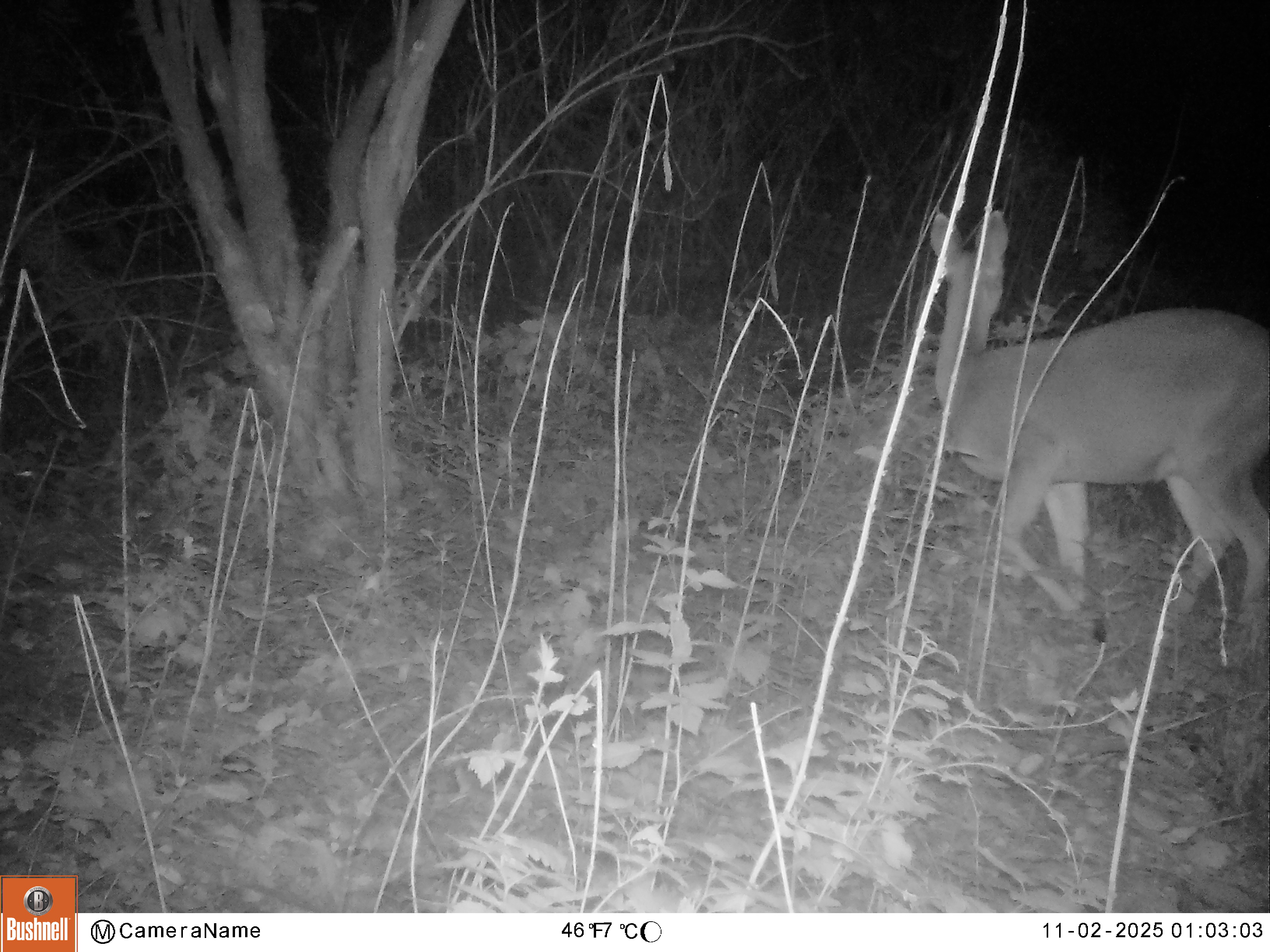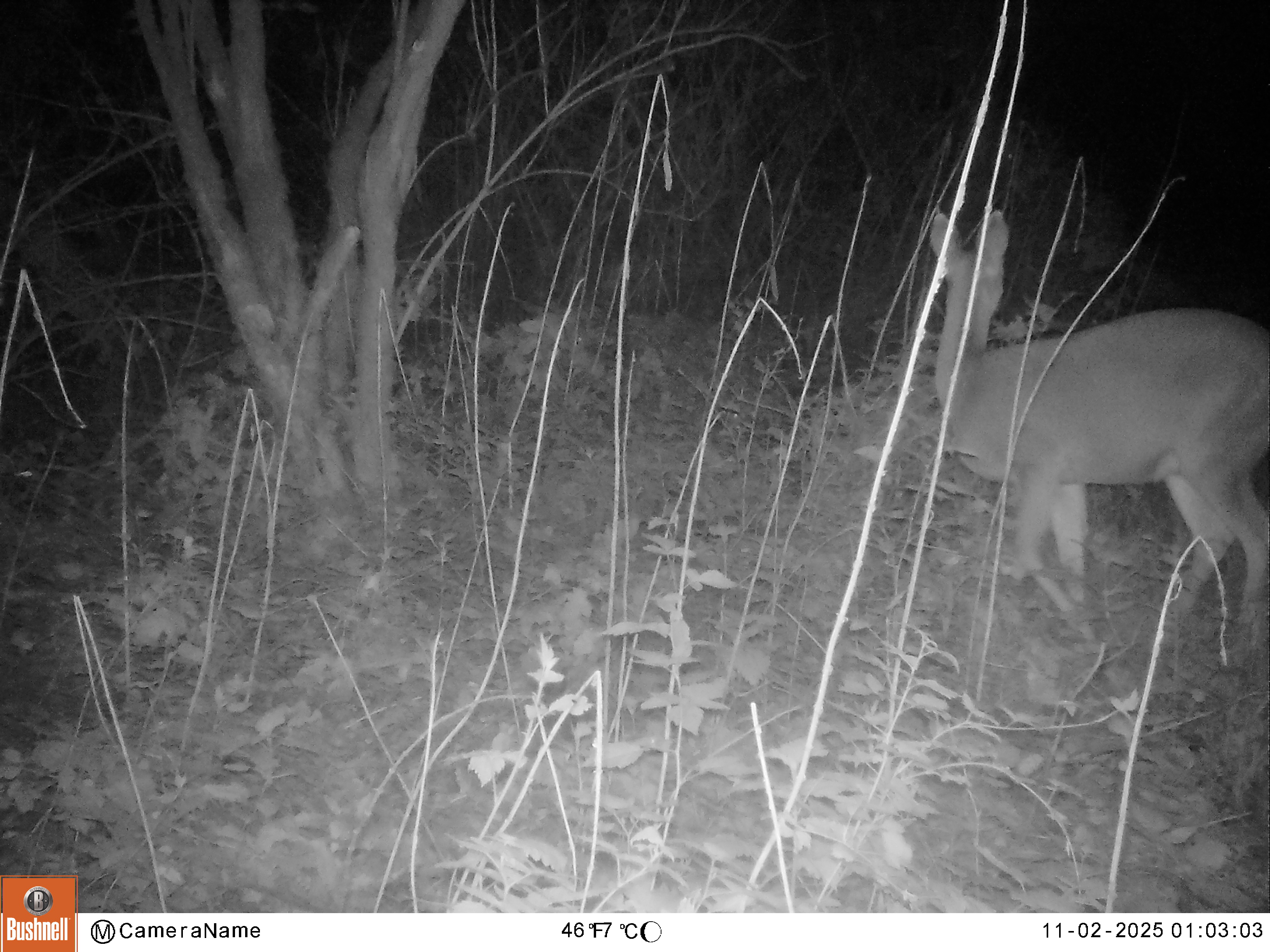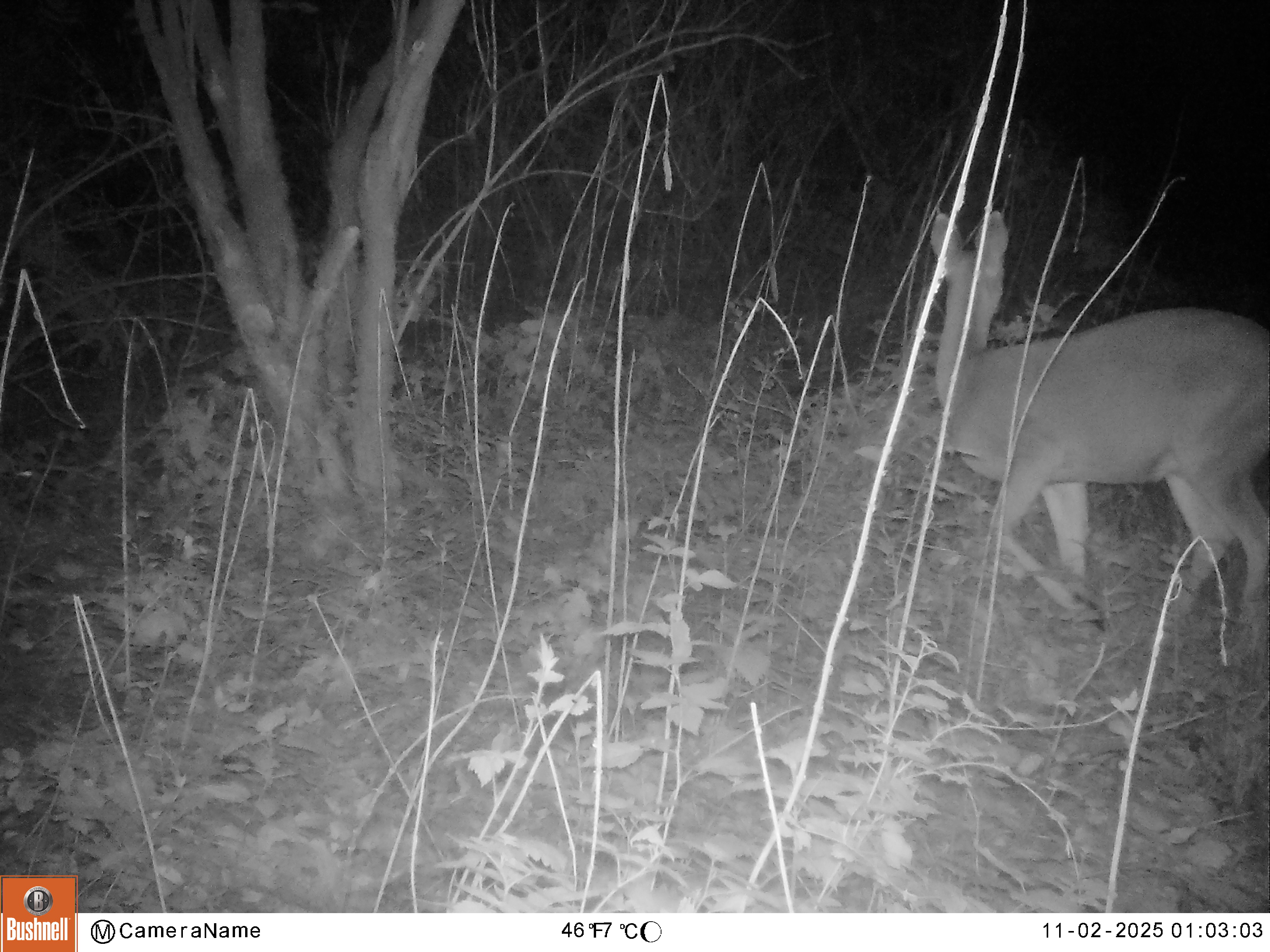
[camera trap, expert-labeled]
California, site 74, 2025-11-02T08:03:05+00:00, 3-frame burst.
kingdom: Animalia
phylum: Chordata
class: Mammalia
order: Artiodactyla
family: Cervidae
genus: Odocoileus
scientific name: Odocoileus hemionus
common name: mule deer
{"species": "mule deer (Odocoileus hemionus)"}